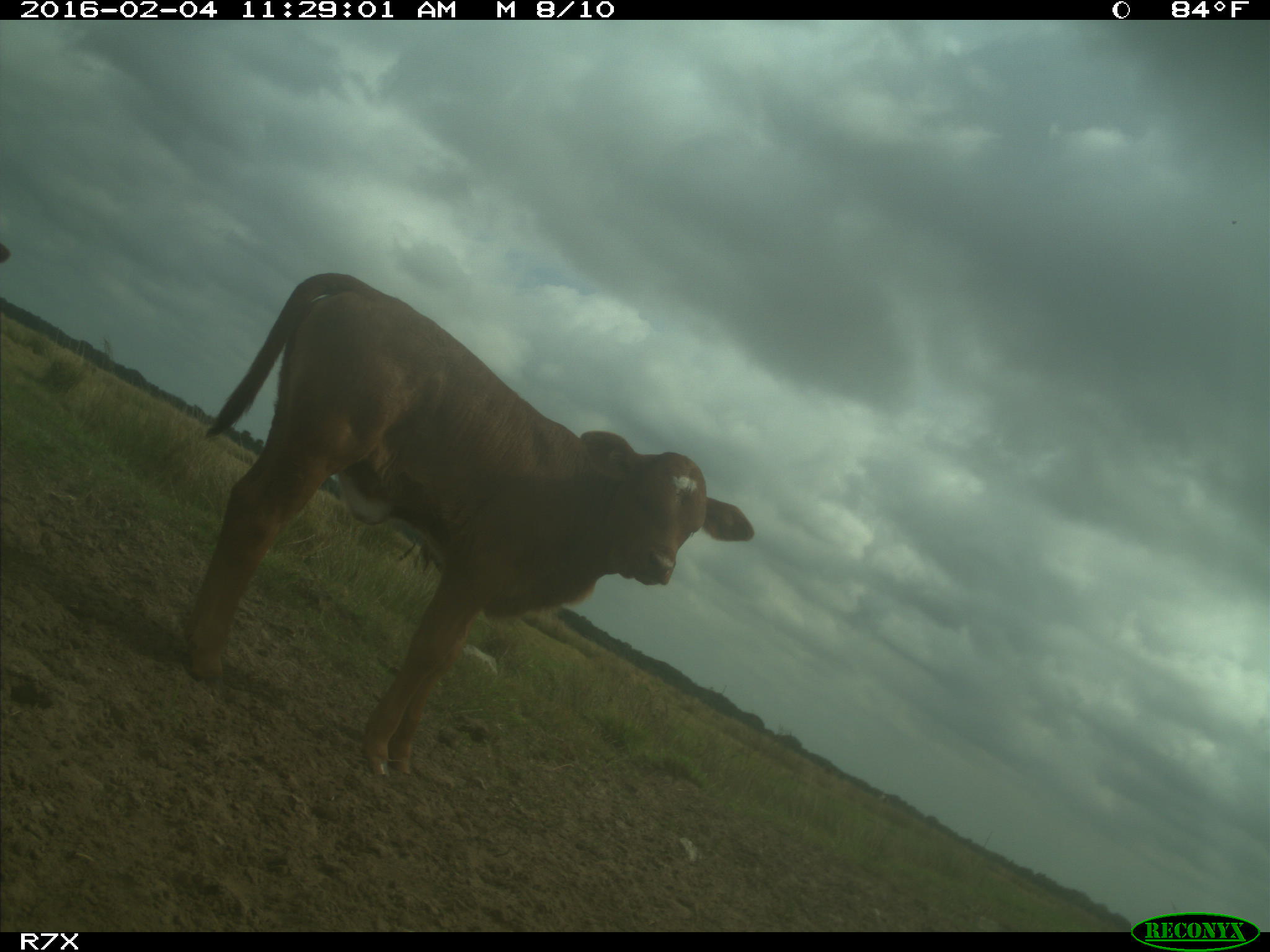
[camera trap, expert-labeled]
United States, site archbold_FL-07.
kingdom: Animalia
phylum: Chordata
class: Mammalia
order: Artiodactyla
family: Bovidae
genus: Bos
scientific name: Bos taurus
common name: domestic cow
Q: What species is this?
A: Bos taurus (domestic cow).